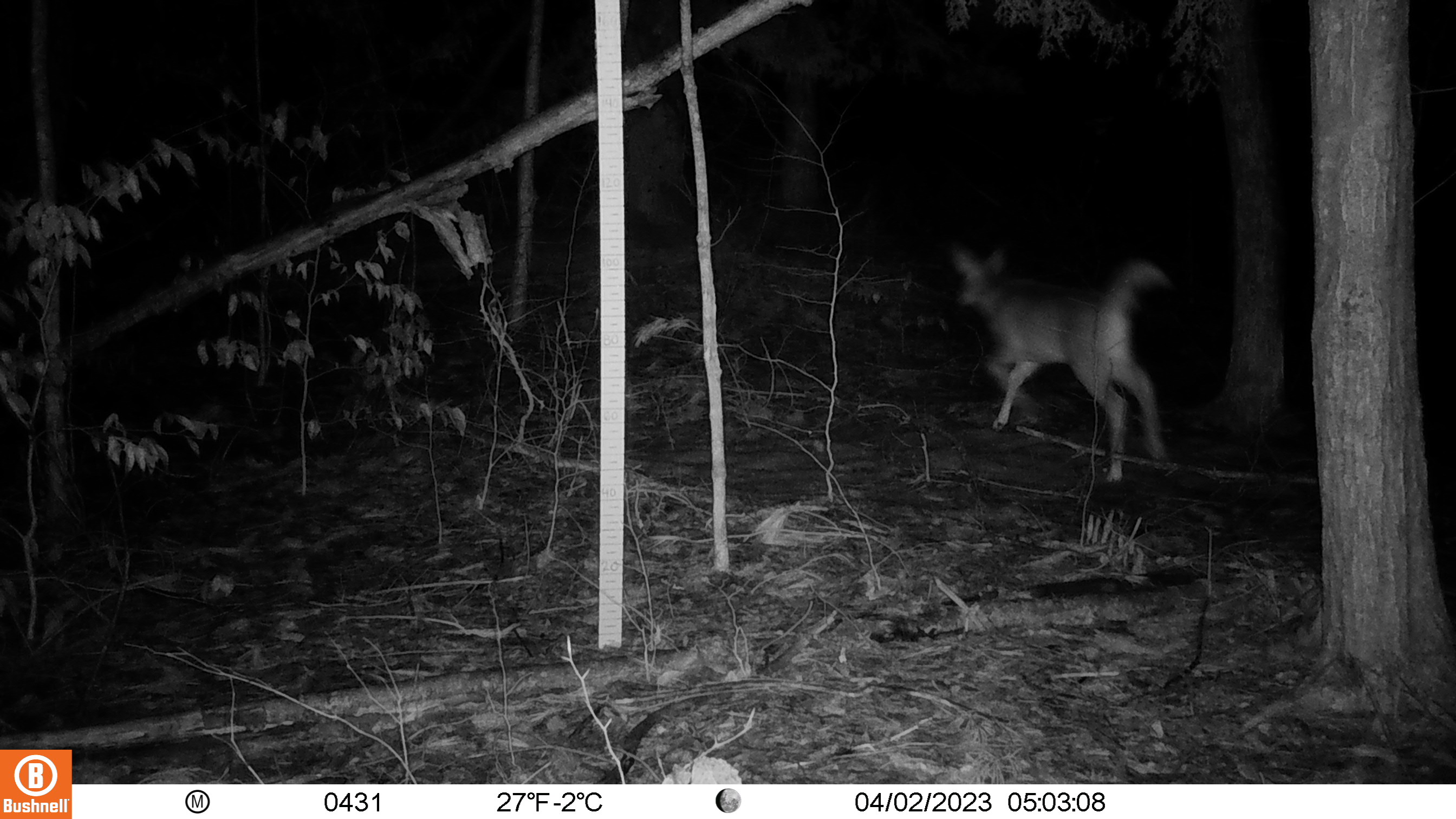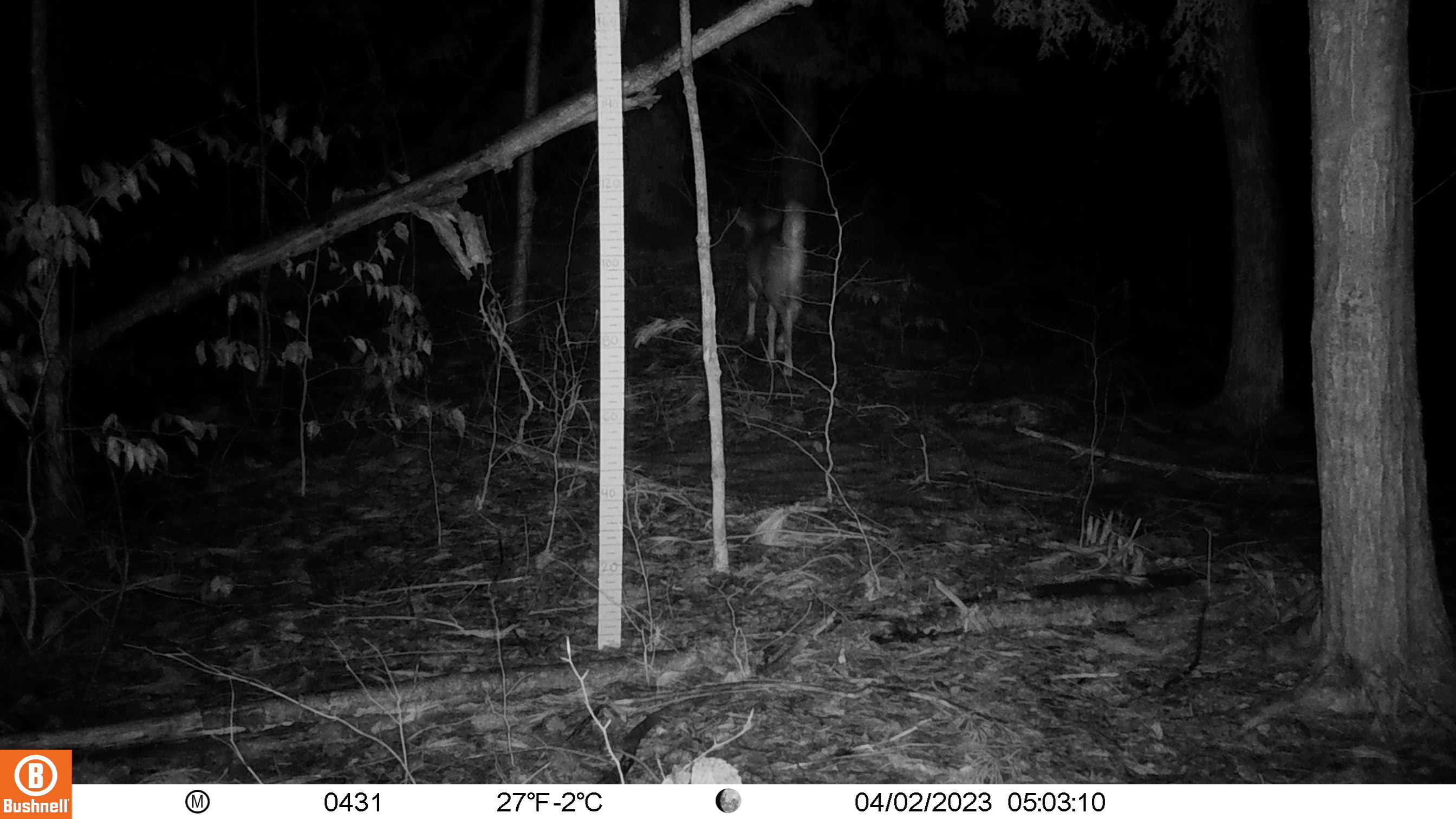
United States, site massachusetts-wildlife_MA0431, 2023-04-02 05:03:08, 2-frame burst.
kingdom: Animalia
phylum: Chordata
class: Mammalia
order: Artiodactyla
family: Cervidae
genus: Odocoileus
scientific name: Odocoileus virginianus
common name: white-tailed deer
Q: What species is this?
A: White-tailed deer (Odocoileus virginianus).